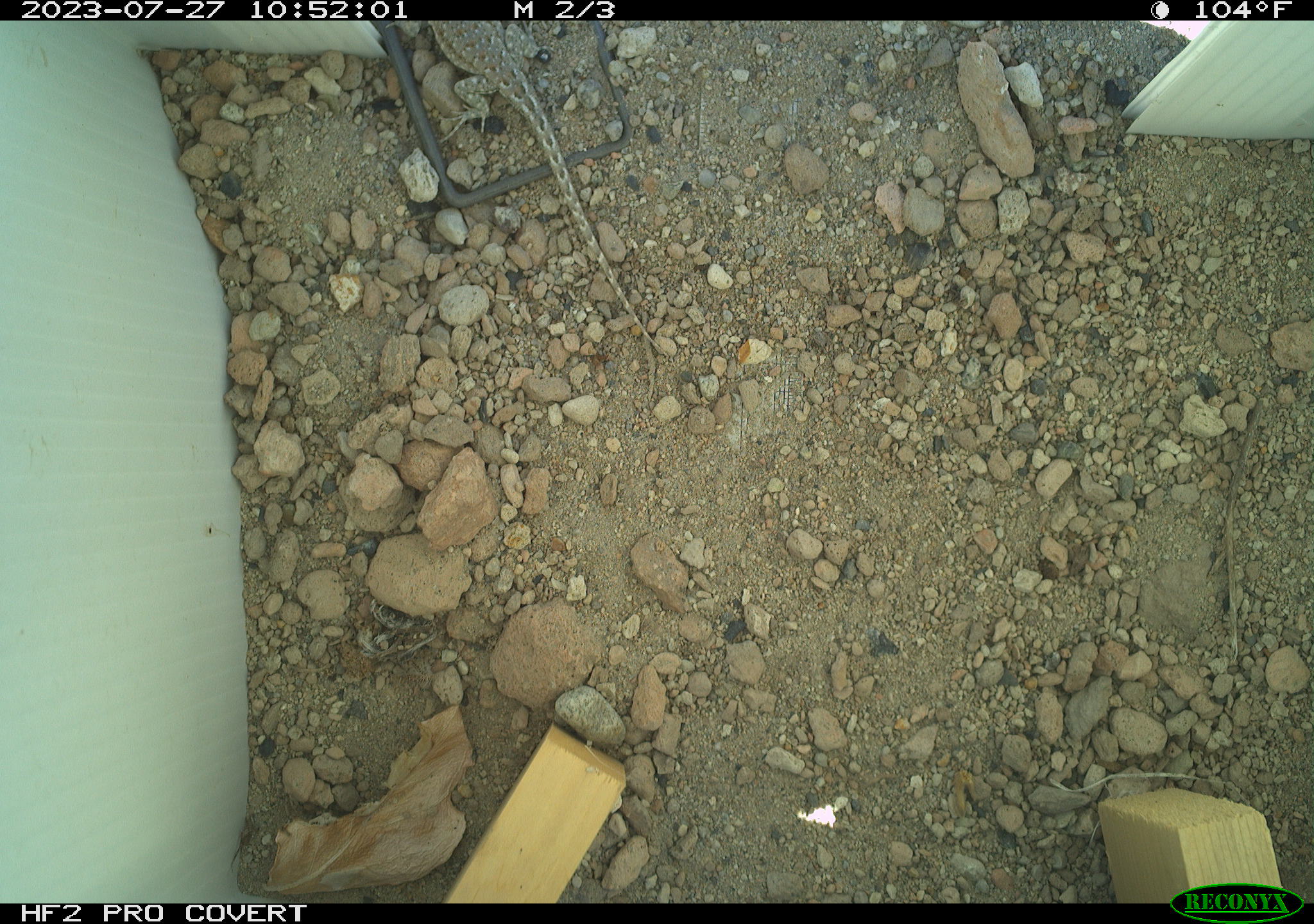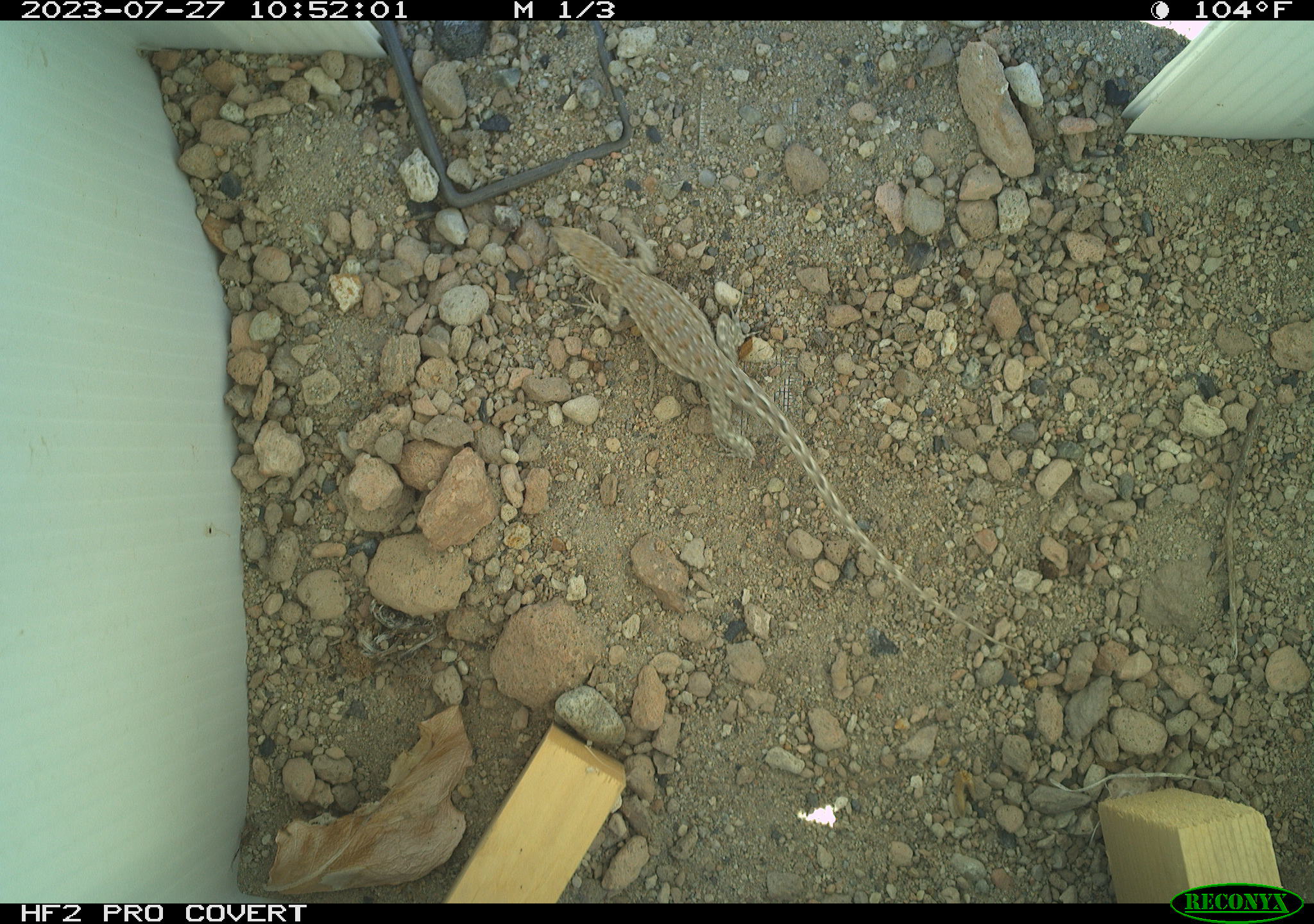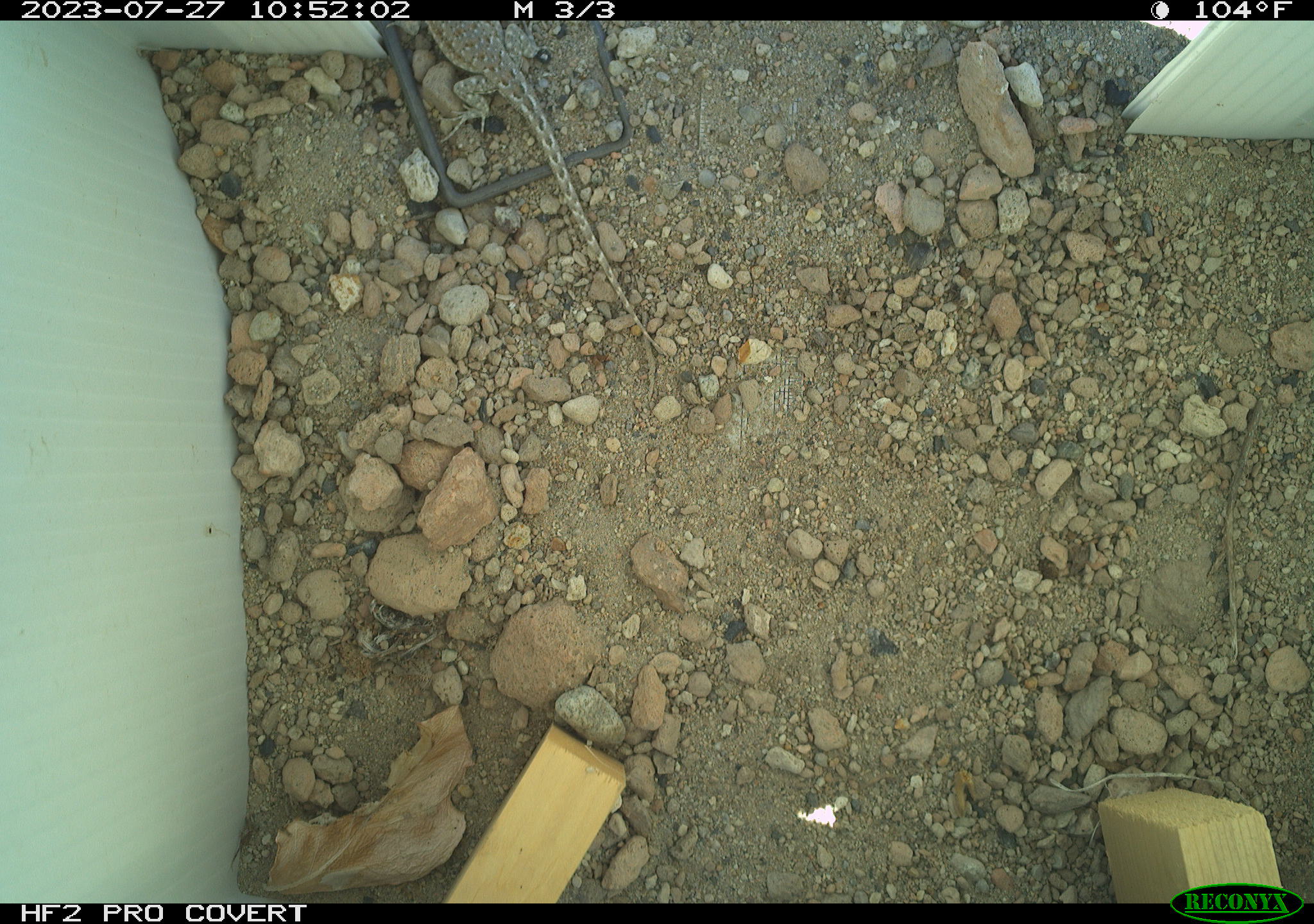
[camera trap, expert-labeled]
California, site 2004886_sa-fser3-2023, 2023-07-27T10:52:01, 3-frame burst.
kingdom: Animalia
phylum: Chordata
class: Reptilia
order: Squamata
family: Phrynosomatidae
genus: Uta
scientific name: Uta stansburiana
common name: common side-blotched lizard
Common side-blotched lizard (Uta stansburiana).